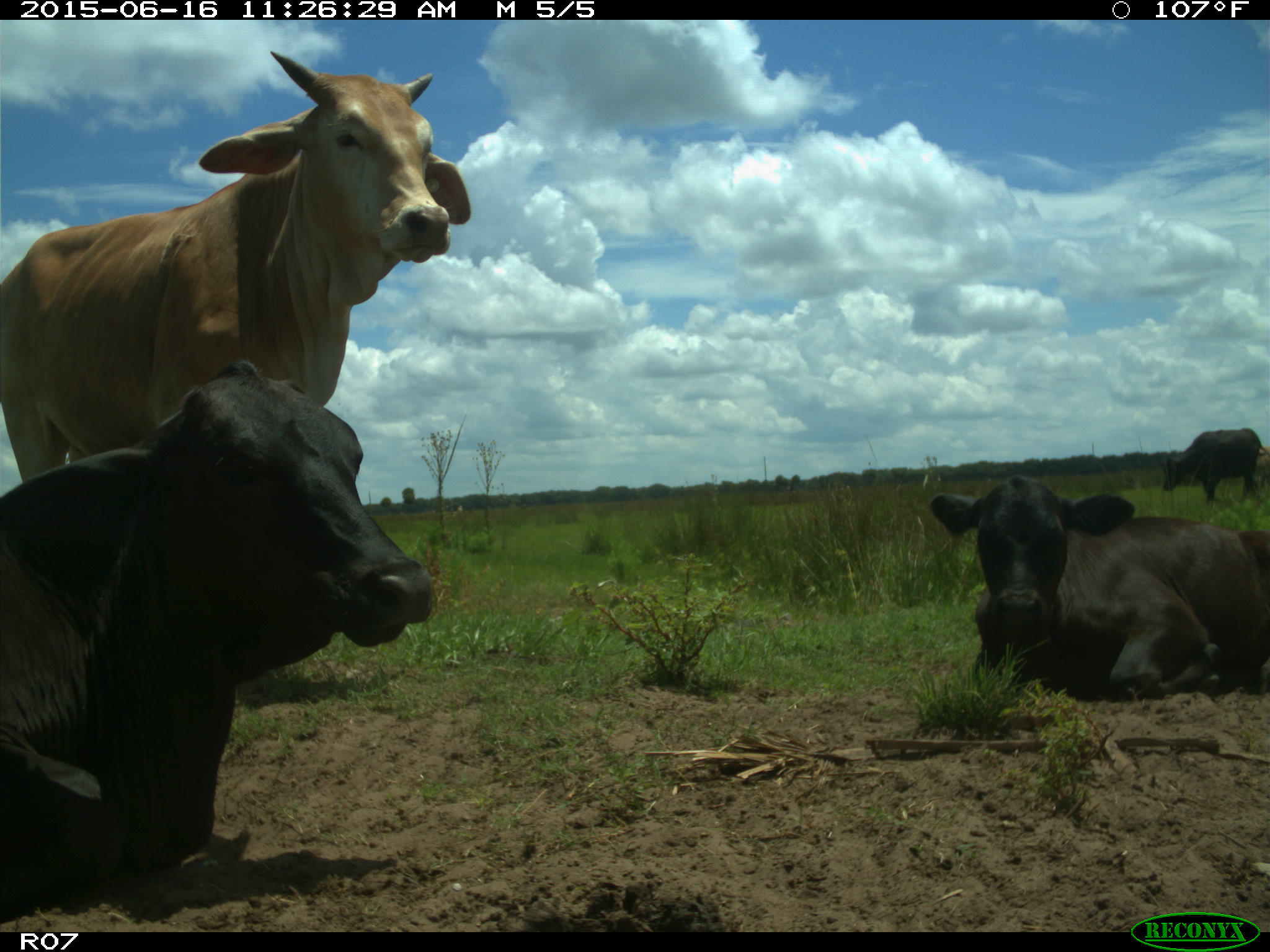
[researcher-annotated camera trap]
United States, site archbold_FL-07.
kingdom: Animalia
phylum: Chordata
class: Mammalia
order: Artiodactyla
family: Bovidae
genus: Bos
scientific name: Bos taurus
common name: domestic cow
Bos taurus (domestic cow).